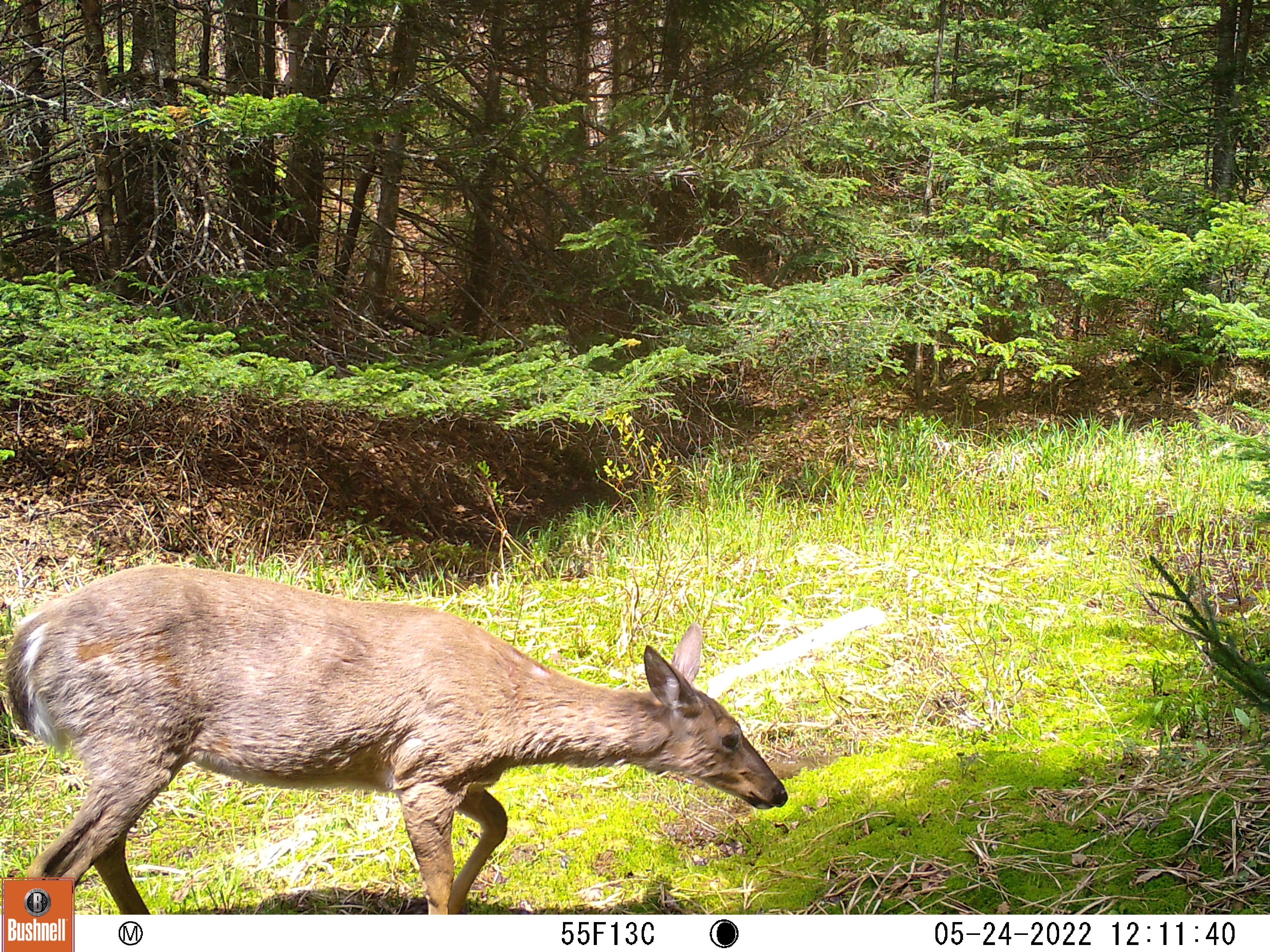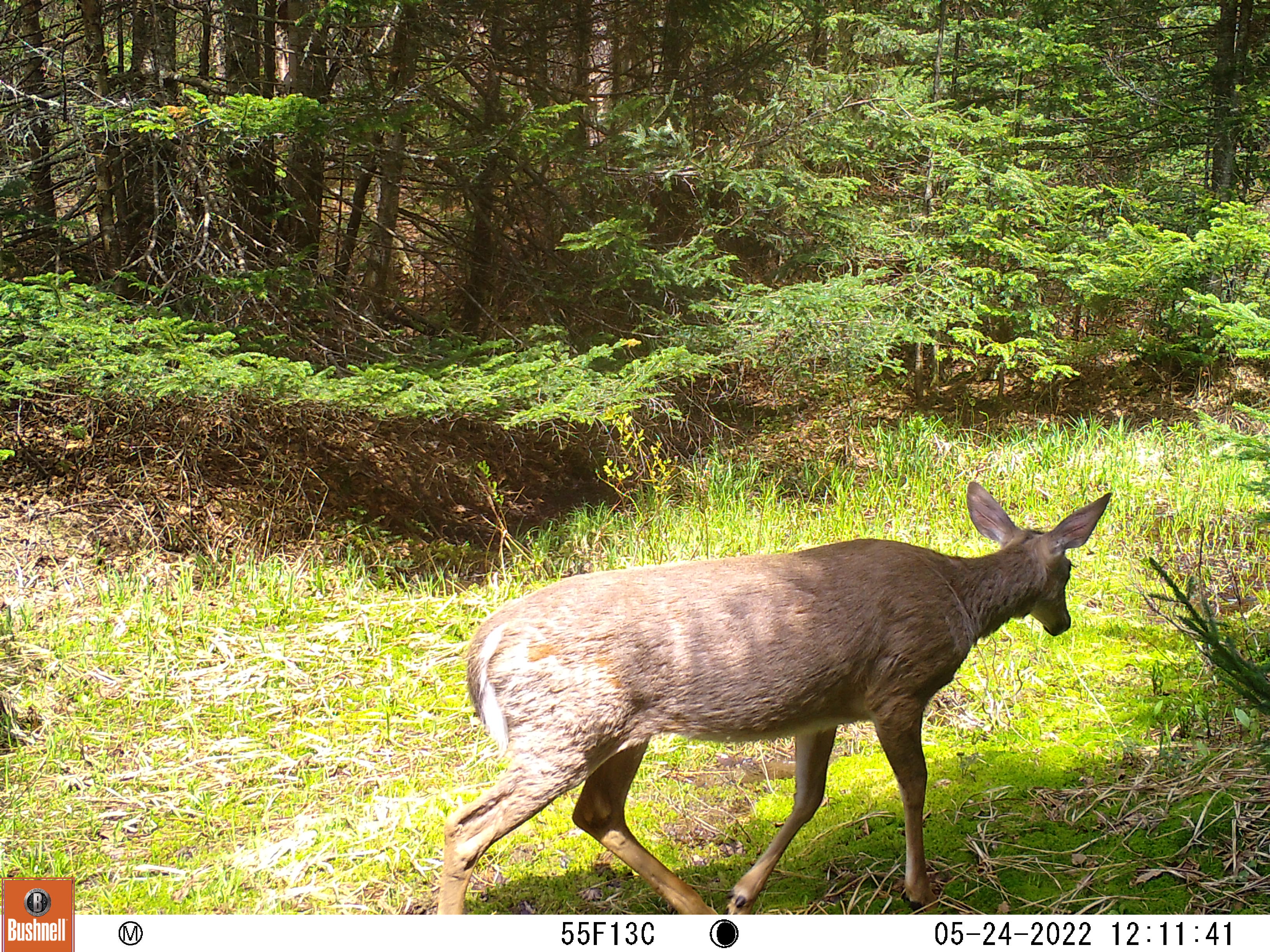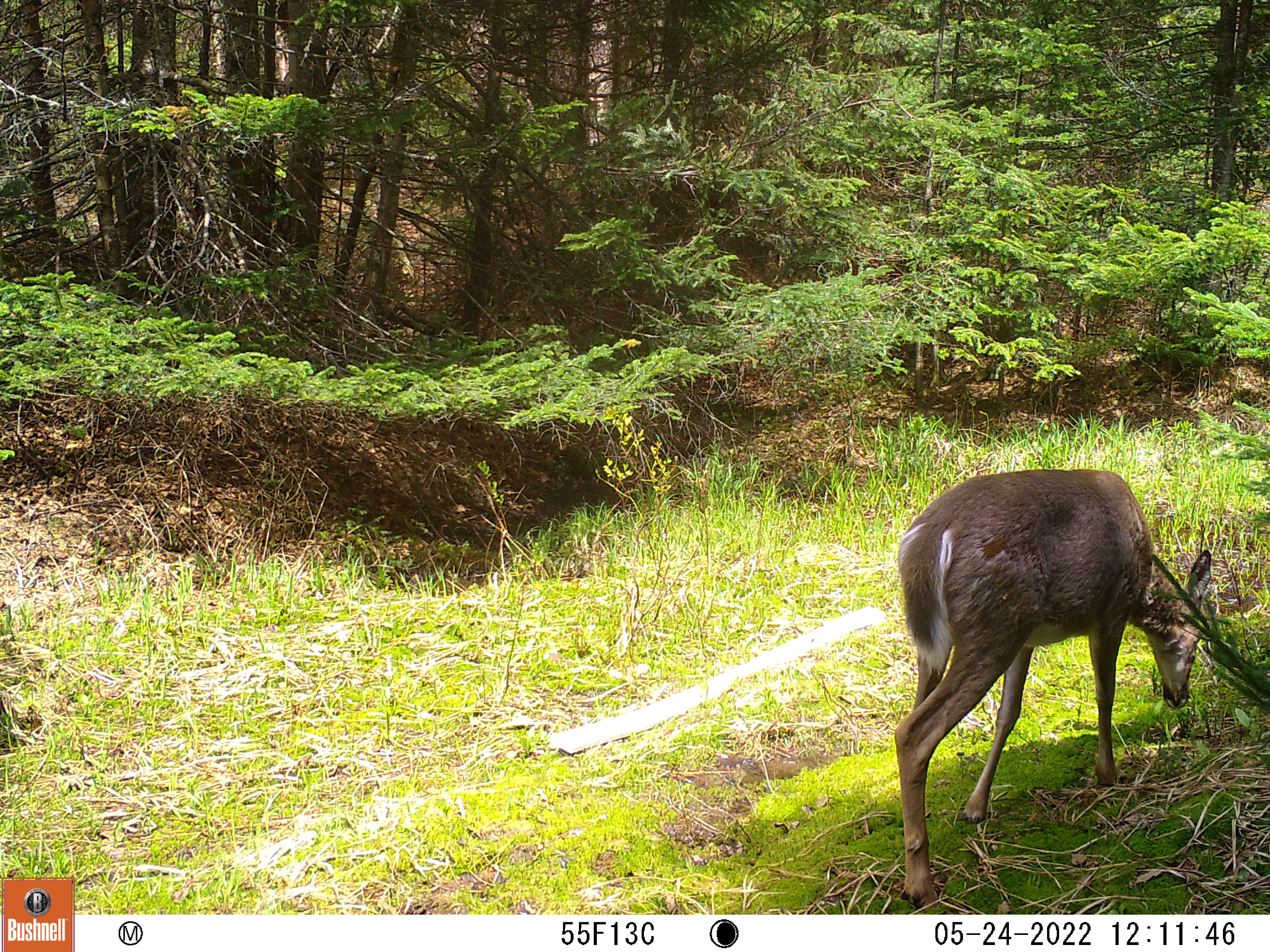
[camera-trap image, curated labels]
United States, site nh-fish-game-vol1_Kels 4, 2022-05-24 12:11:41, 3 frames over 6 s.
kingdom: Animalia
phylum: Chordata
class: Mammalia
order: Artiodactyla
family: Cervidae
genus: Odocoileus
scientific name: Odocoileus virginianus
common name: white-tailed deer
White-tailed deer (Odocoileus virginianus).